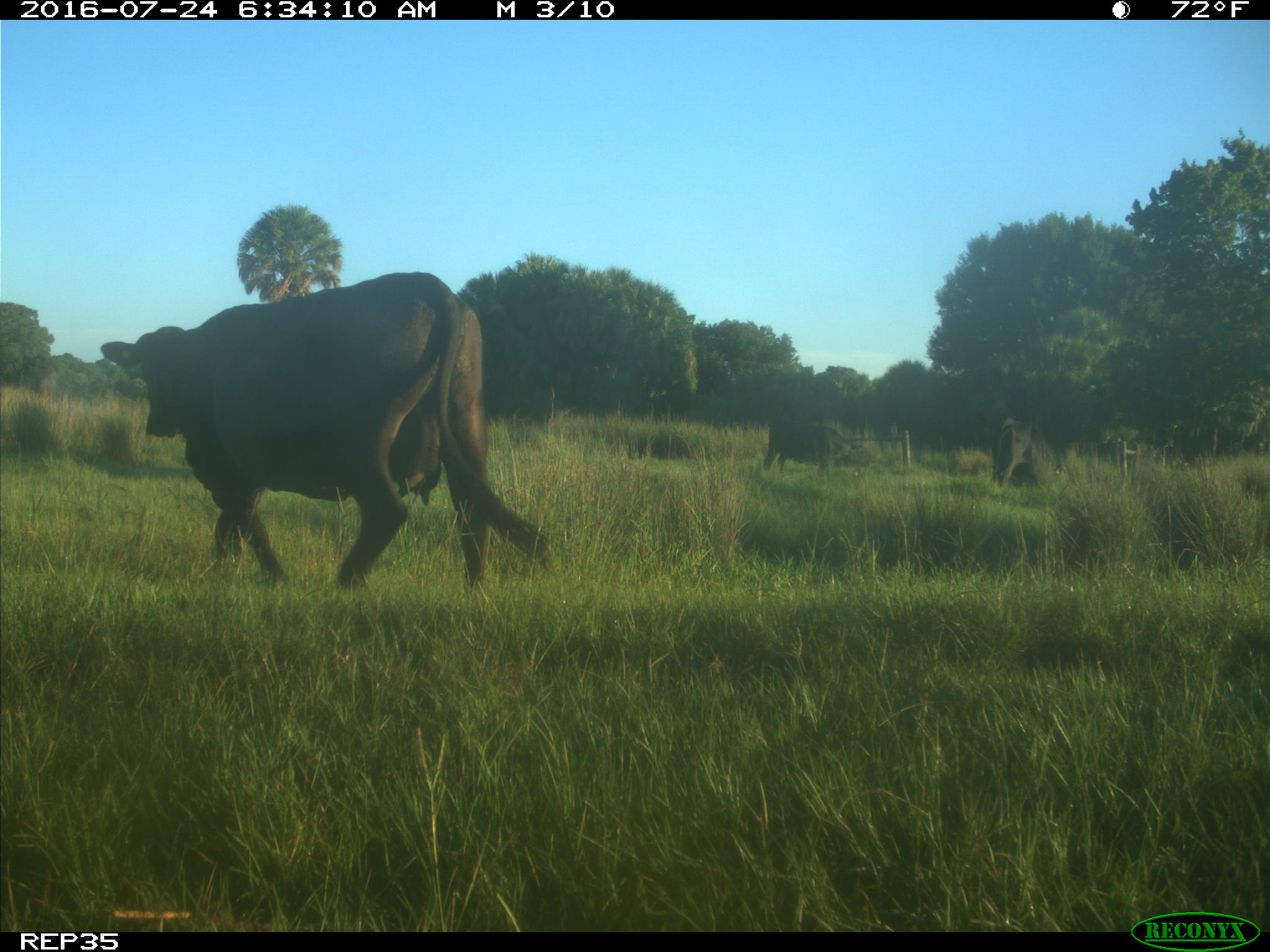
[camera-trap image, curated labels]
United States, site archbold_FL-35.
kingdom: Animalia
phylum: Chordata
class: Mammalia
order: Artiodactyla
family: Bovidae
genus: Bos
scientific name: Bos taurus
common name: domestic cow